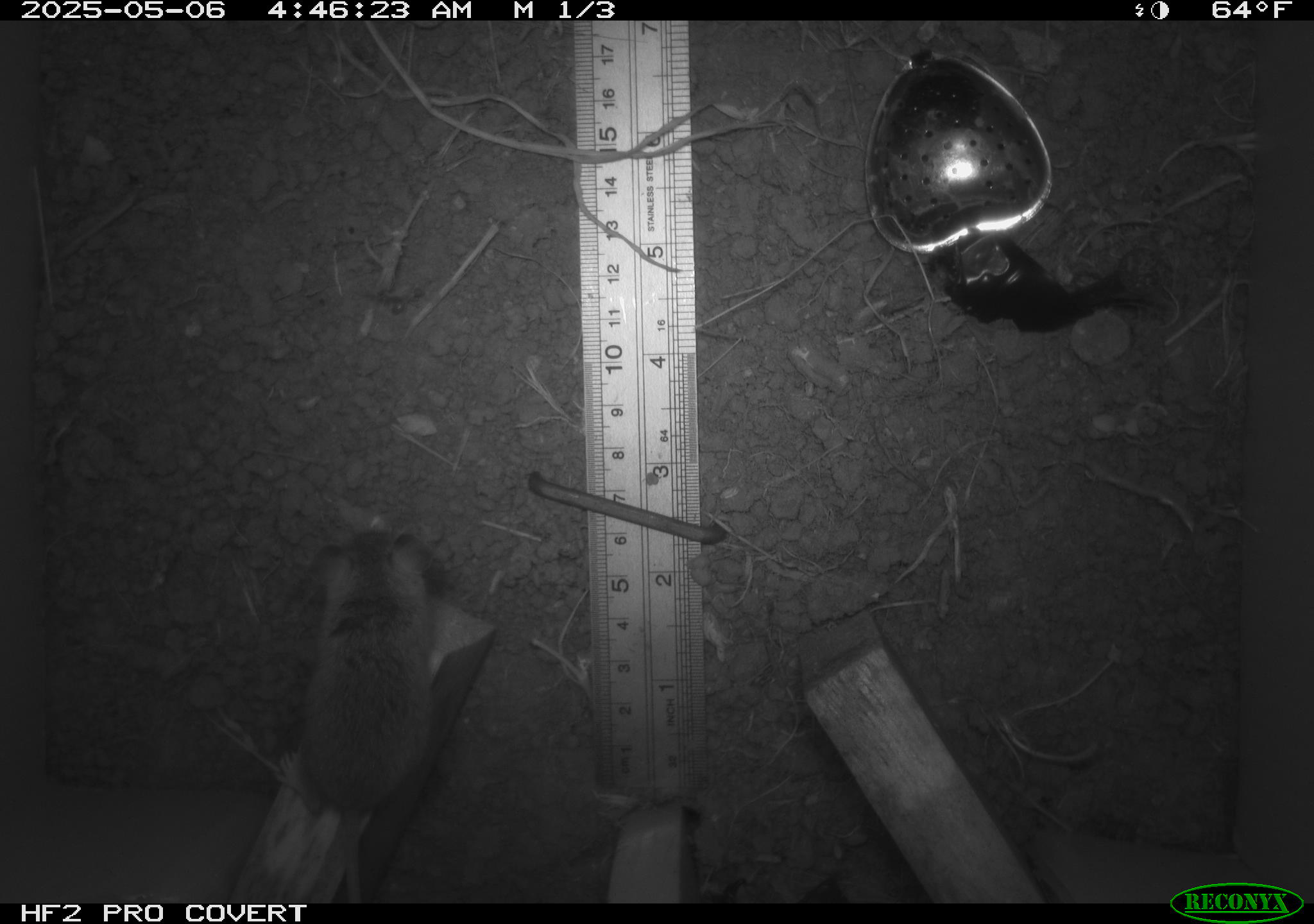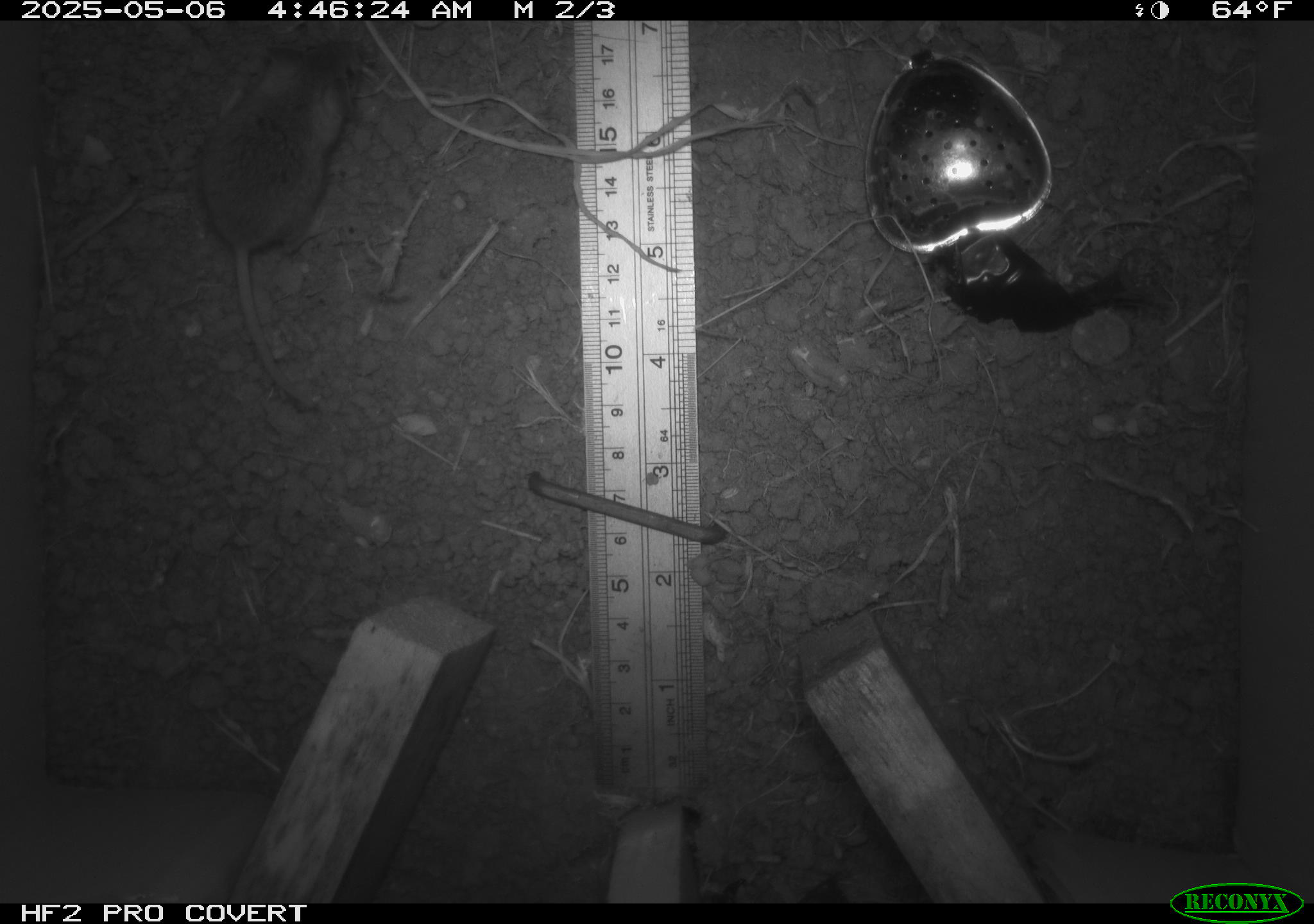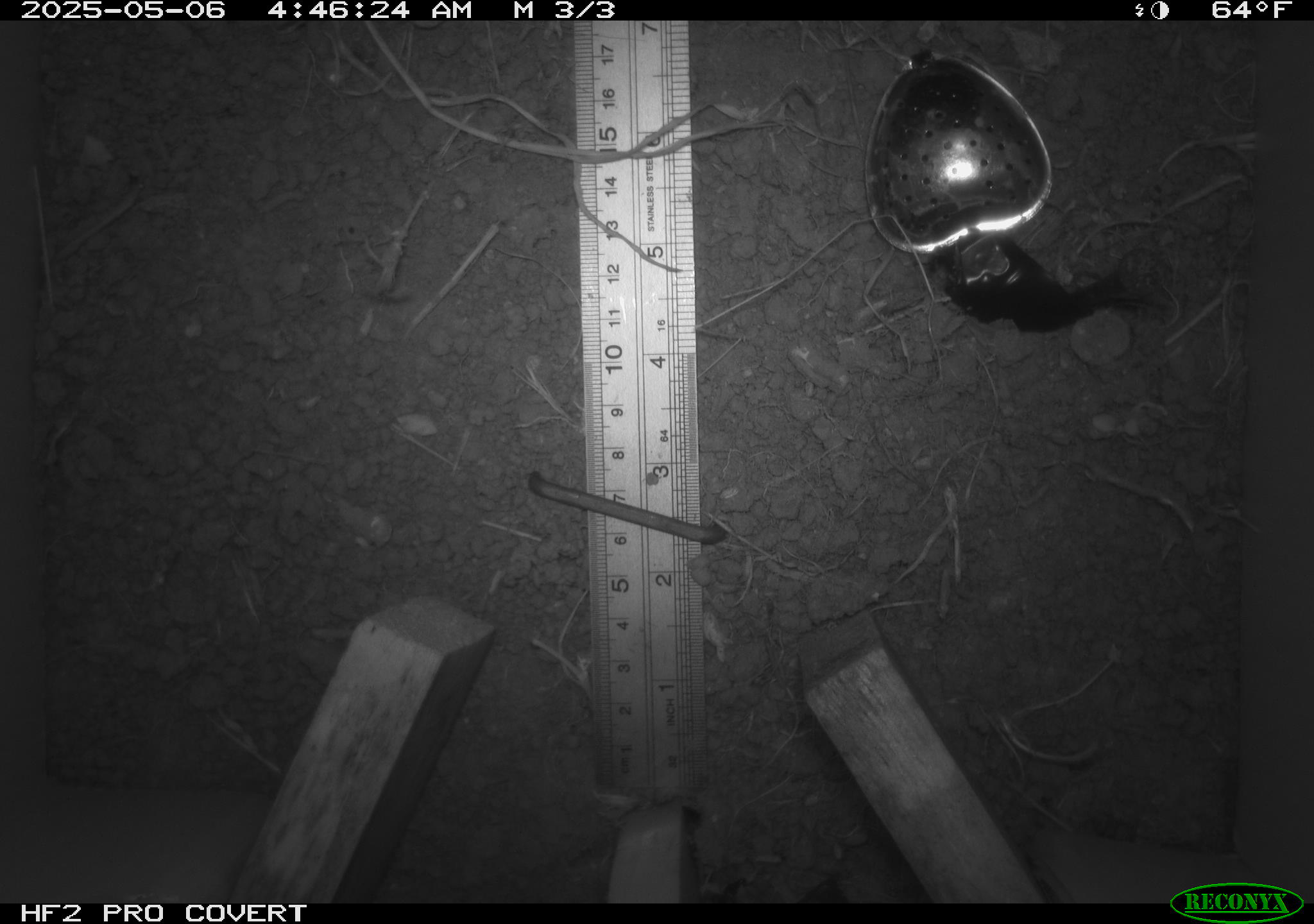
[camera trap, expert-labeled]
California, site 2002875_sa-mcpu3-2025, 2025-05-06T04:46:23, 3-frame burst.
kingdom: Animalia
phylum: Chordata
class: Mammalia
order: Rodentia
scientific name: Rodentia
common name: mouse species